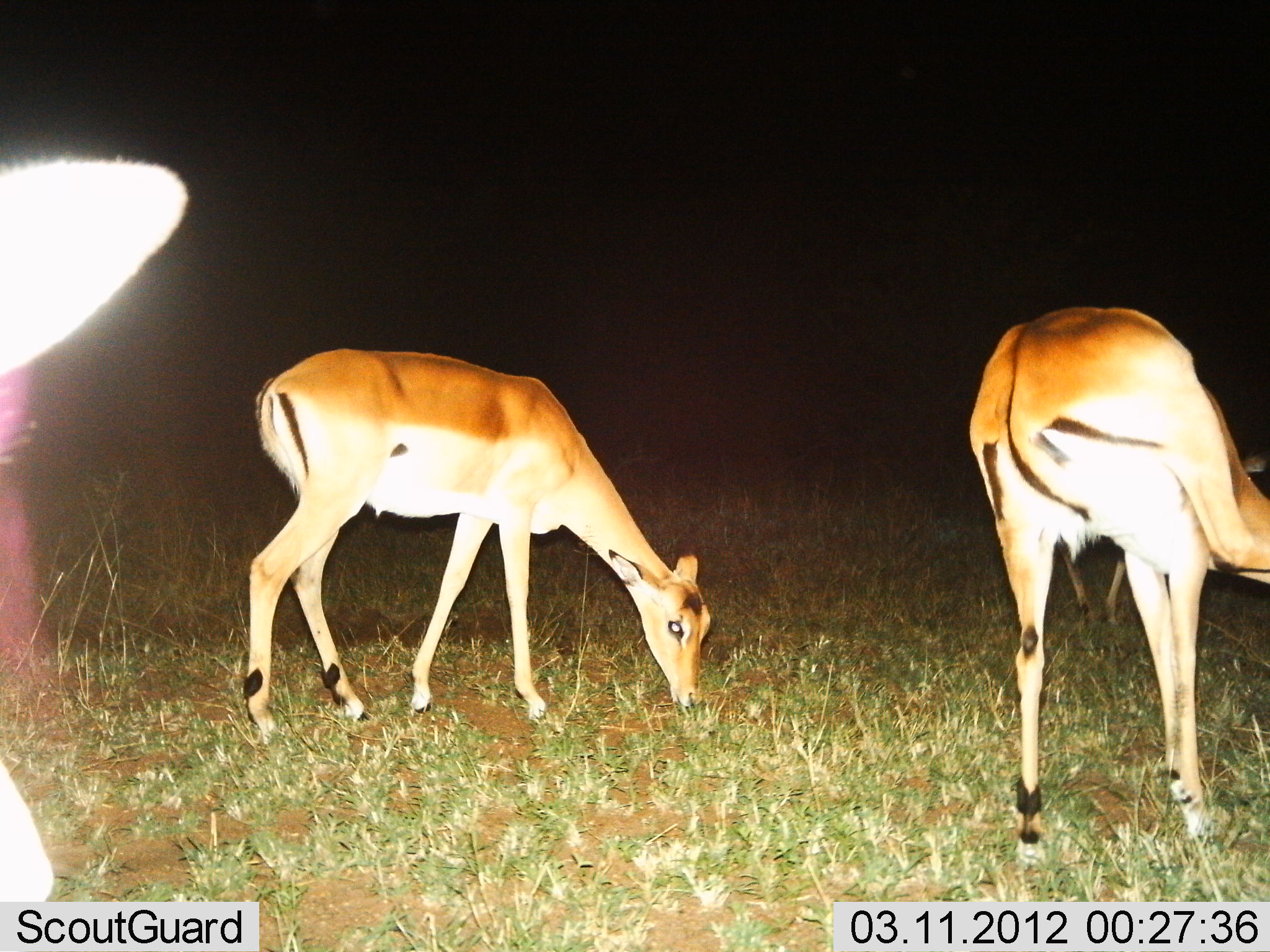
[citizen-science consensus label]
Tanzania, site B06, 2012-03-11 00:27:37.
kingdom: Animalia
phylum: Chordata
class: Mammalia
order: Artiodactyla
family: Bovidae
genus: Aepyceros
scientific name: Aepyceros melampus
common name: impala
Impala (Aepyceros melampus), count 3. Behavior (volunteer vote fractions): standing 55%, resting 0%, moving 0%, interacting 0%. Young present (vote fraction): 0%. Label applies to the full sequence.